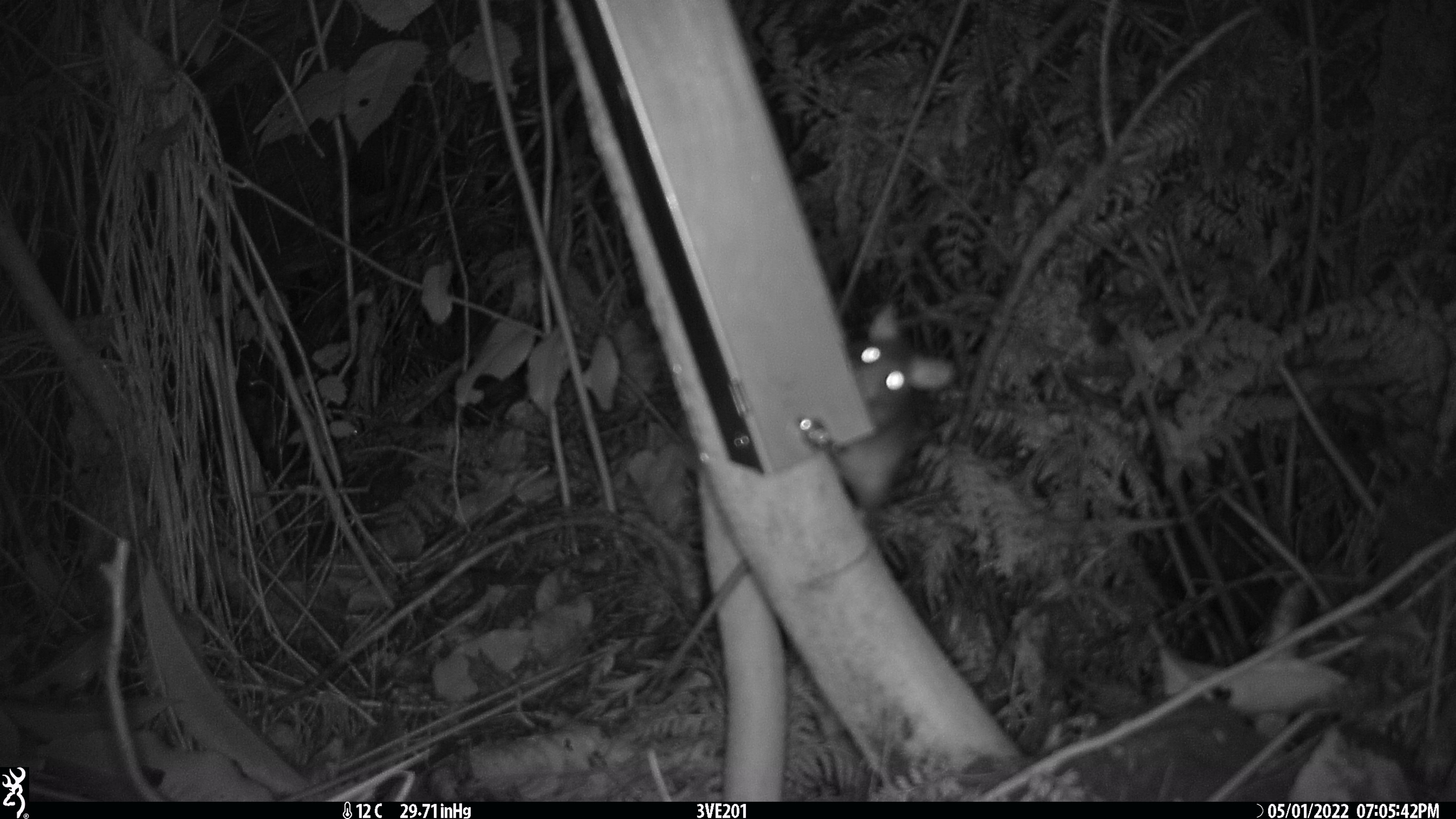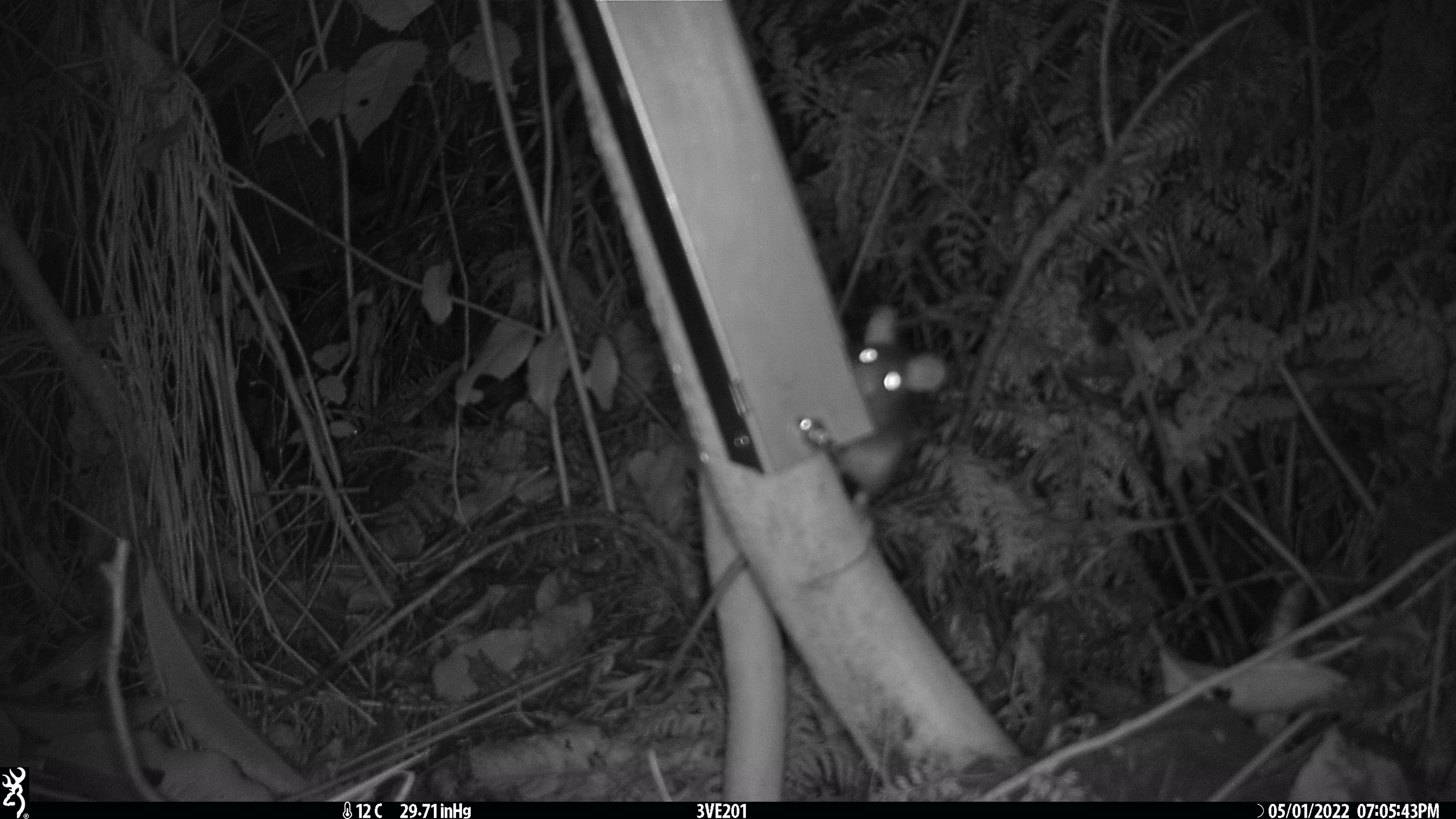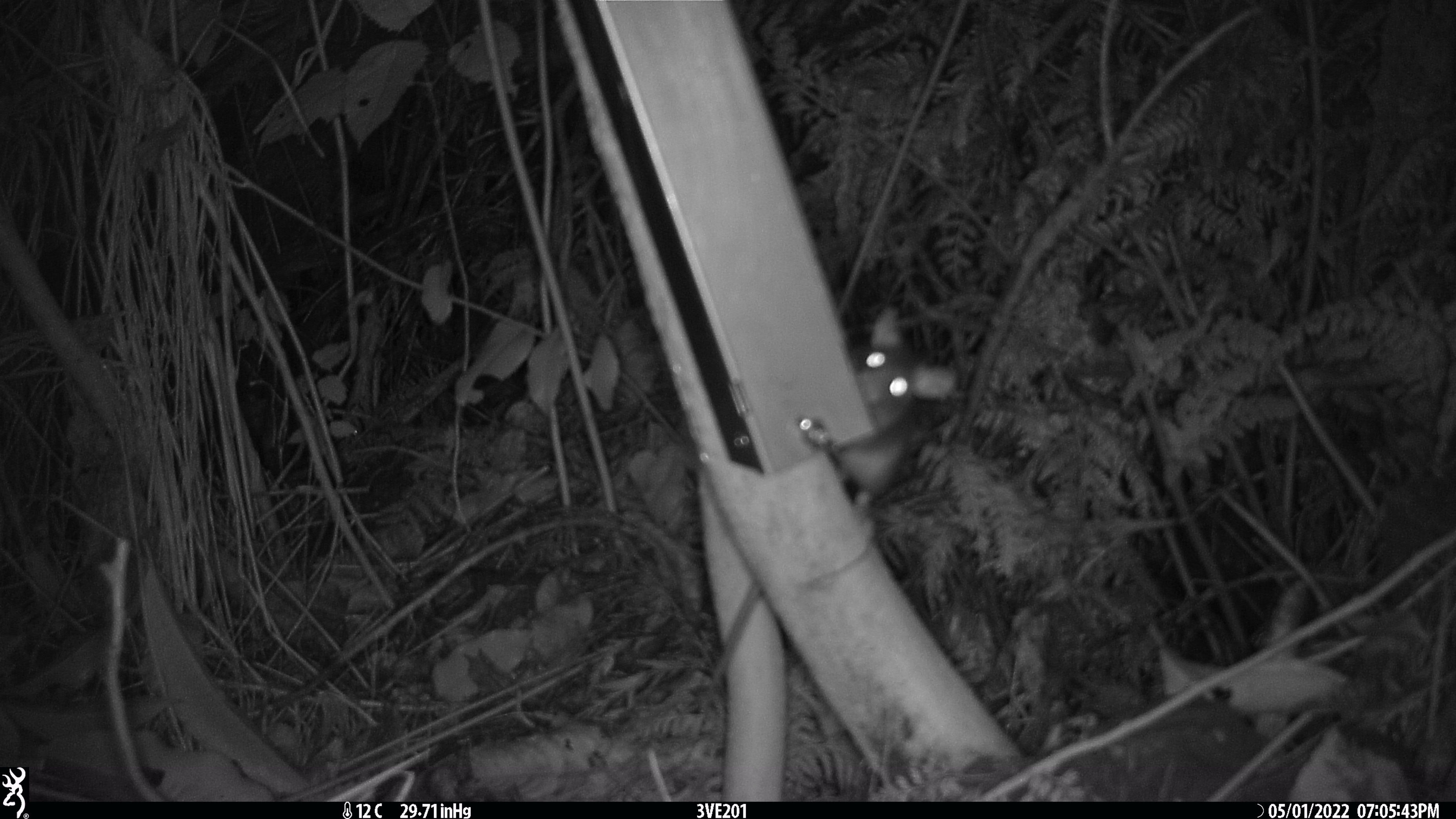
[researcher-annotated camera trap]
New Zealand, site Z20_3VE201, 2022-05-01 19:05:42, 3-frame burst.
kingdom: Animalia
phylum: Chordata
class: Mammalia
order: Rodentia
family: Muridae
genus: Rattus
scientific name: Rattus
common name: rat